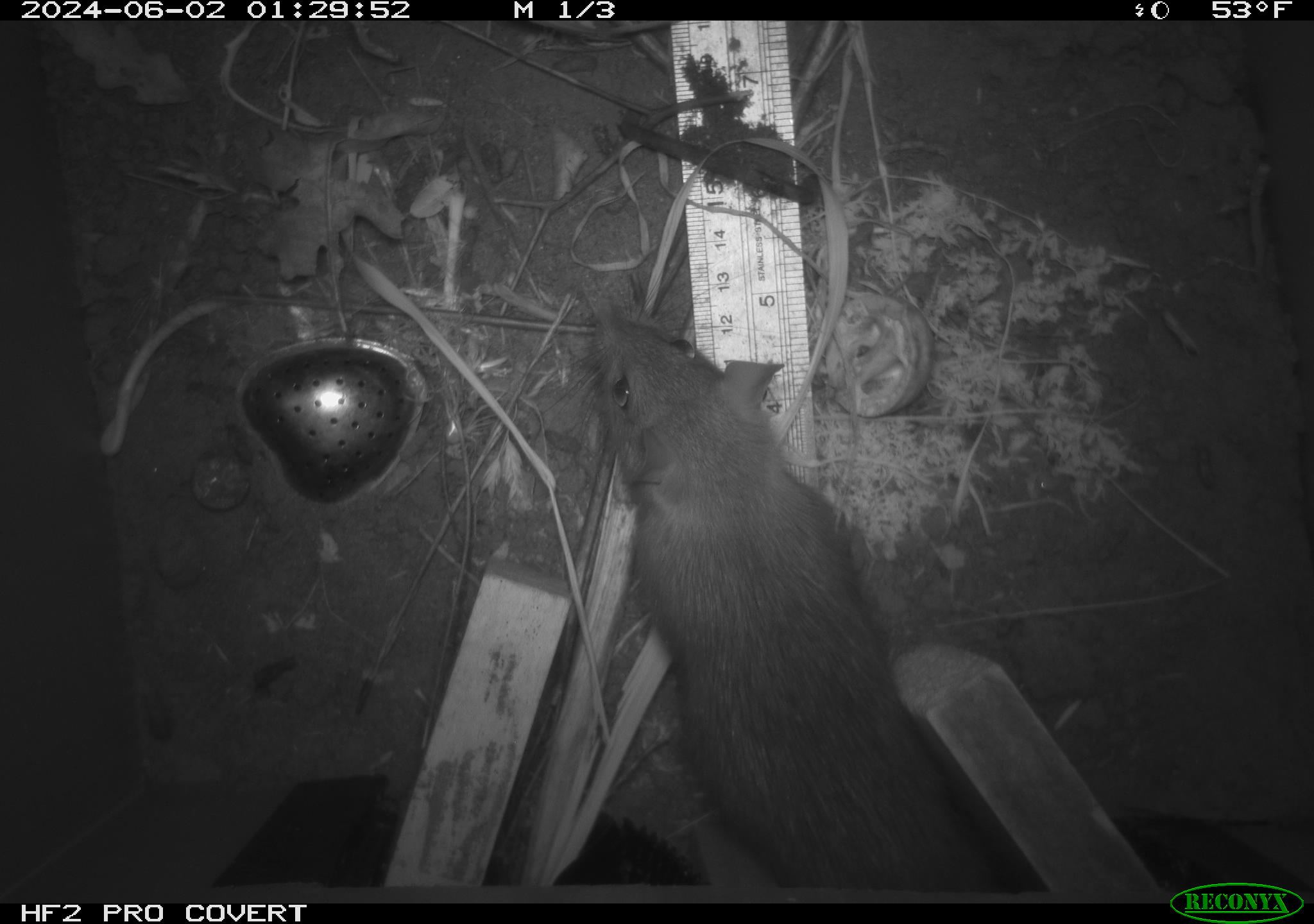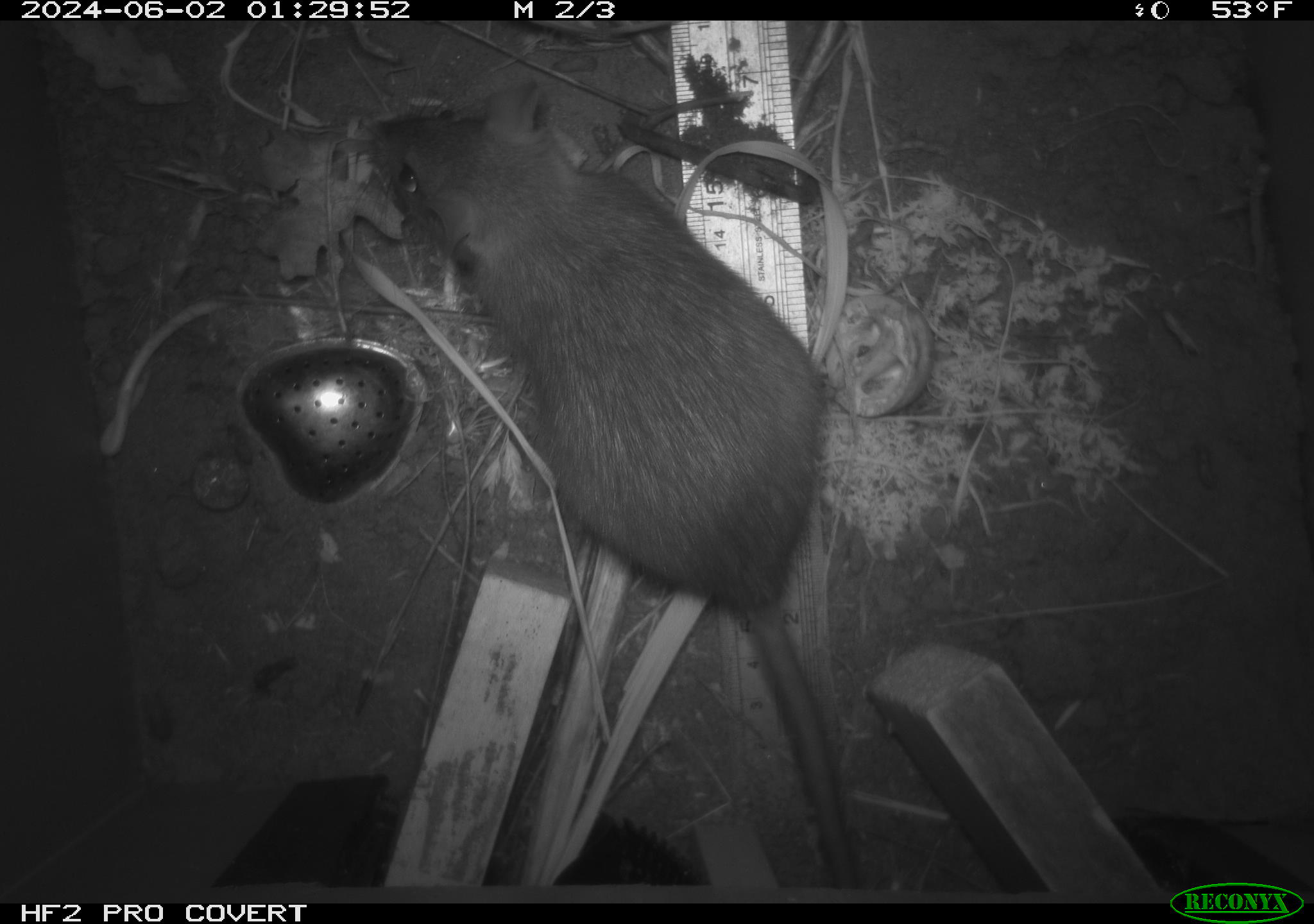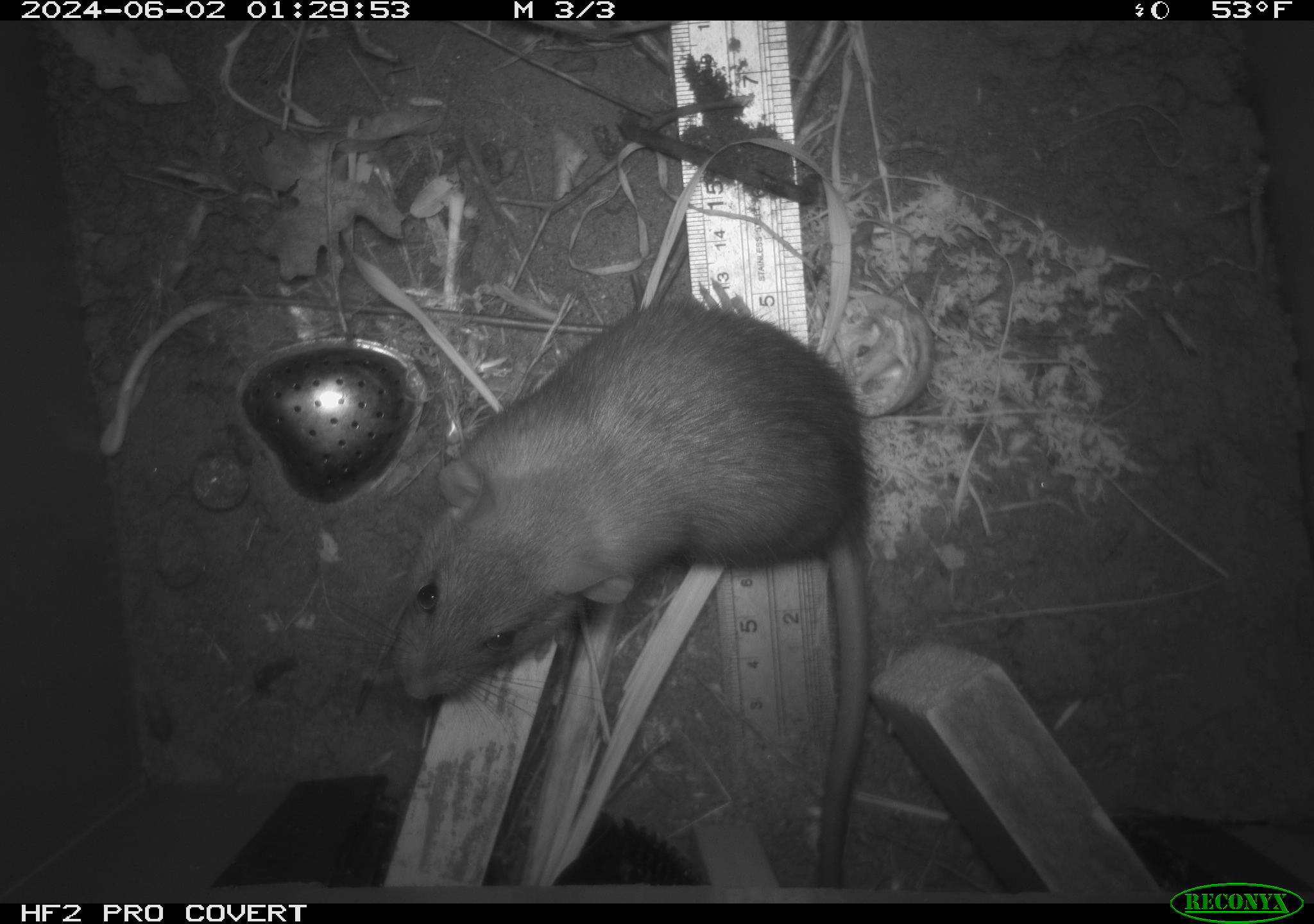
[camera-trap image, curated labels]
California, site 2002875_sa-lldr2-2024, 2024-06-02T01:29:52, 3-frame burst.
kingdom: Animalia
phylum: Chordata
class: Mammalia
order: Rodentia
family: Muridae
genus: Rattus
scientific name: Rattus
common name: rat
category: rattus species